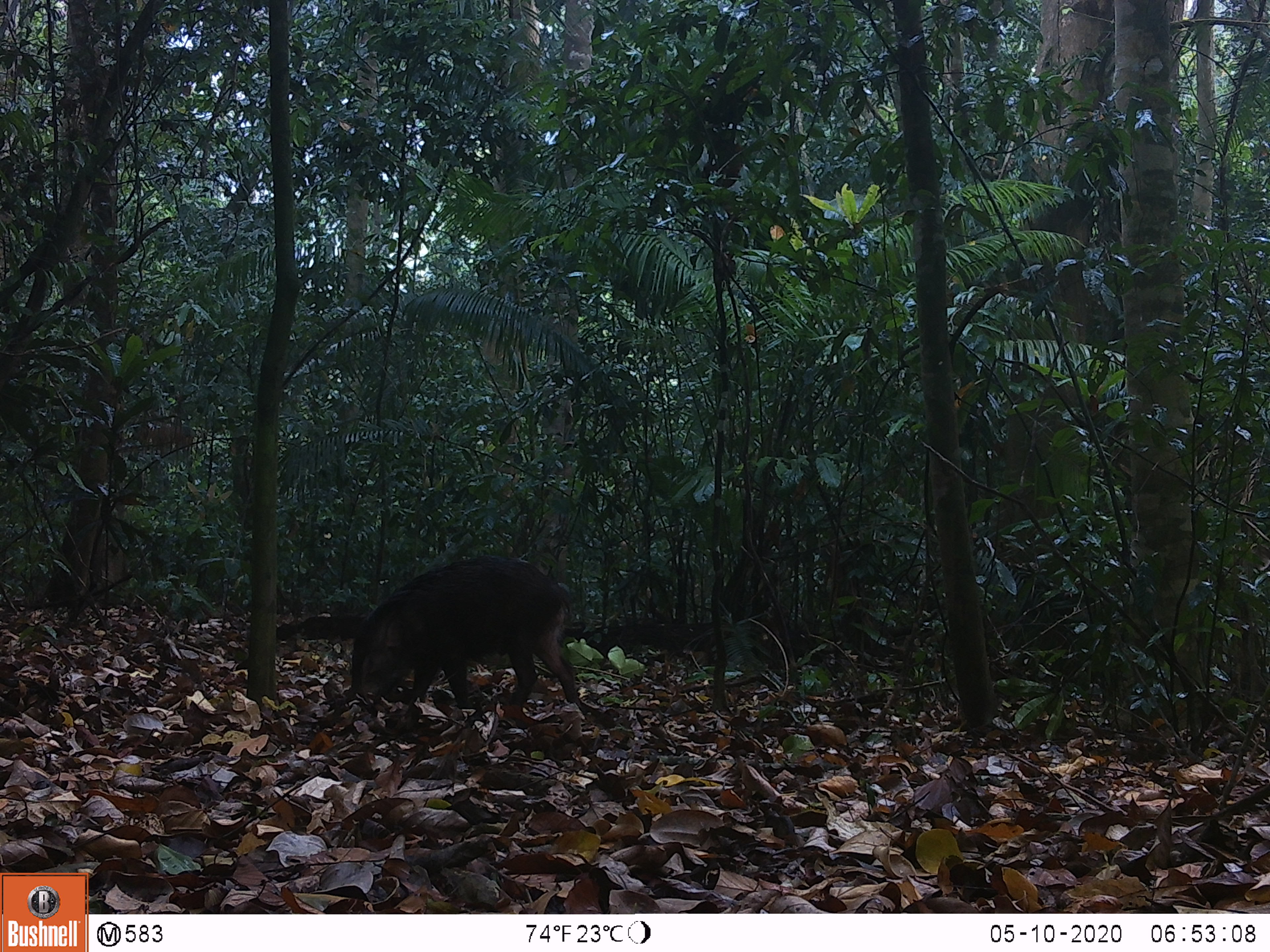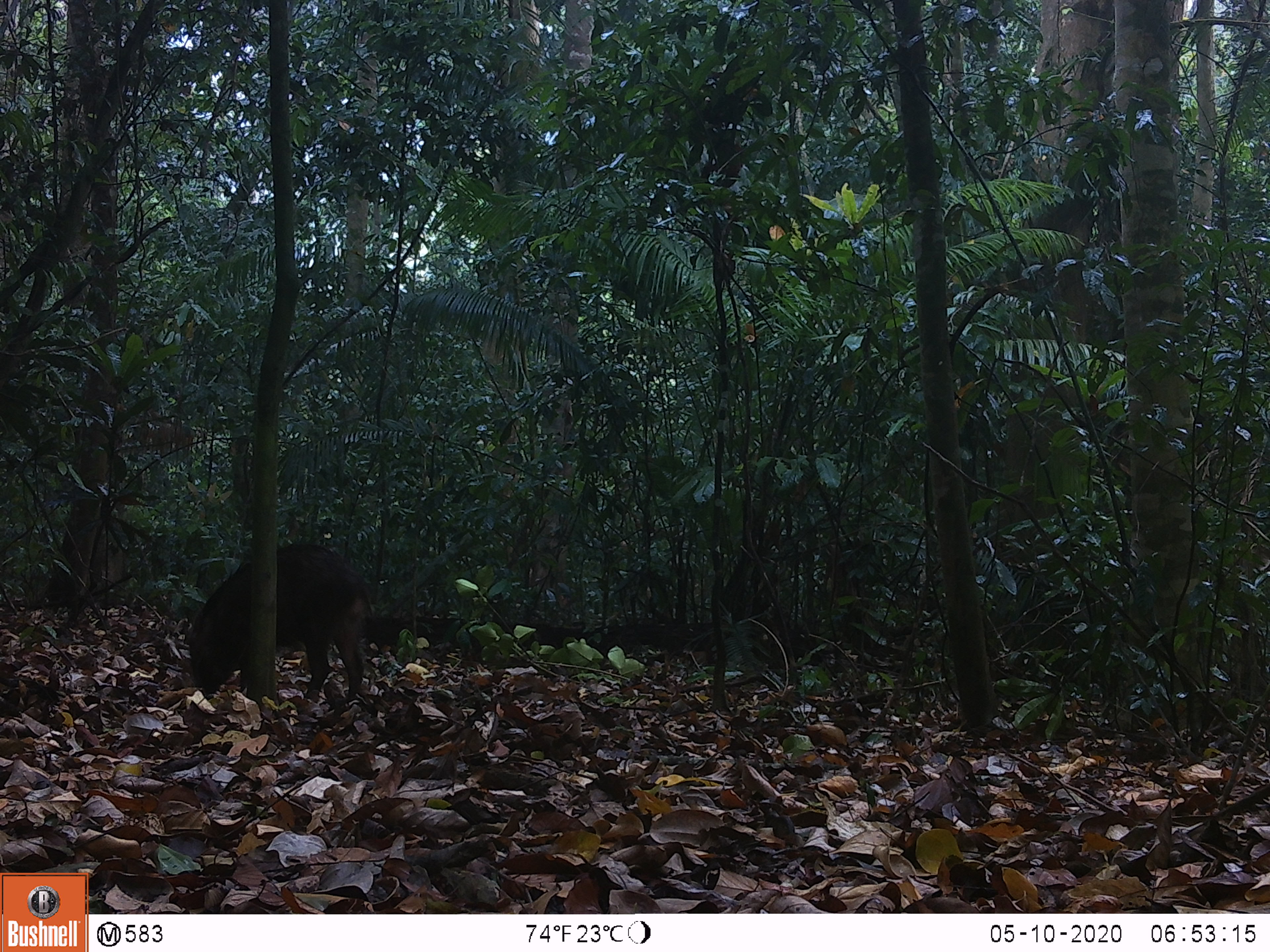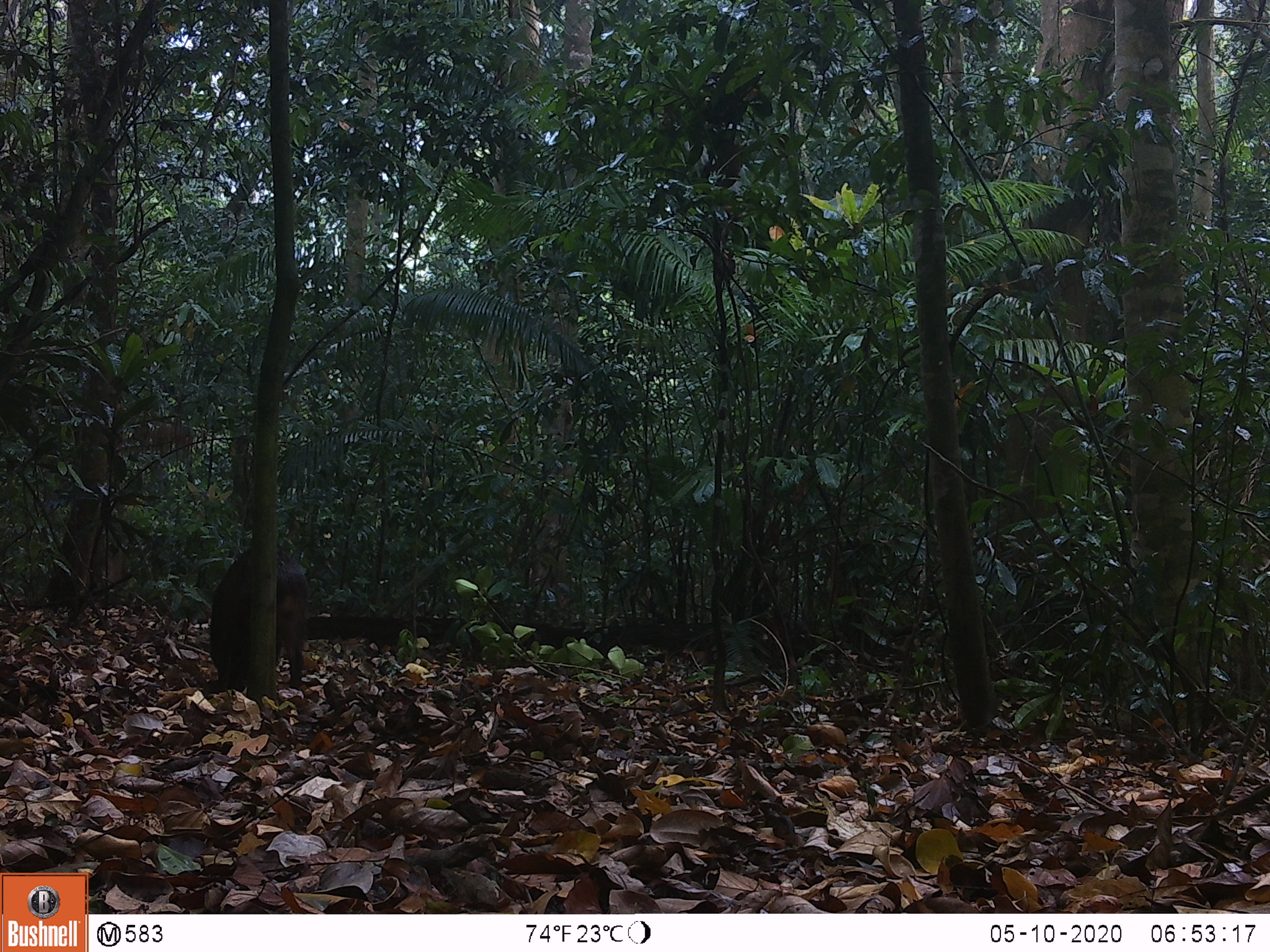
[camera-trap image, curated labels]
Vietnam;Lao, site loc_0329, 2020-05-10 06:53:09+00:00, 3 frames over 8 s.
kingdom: Animalia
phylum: Chordata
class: Mammalia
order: Artiodactyla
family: Suidae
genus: Sus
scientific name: Sus scrofa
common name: eurasian wild pig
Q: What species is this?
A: Eurasian wild pig (Sus scrofa).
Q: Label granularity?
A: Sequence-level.